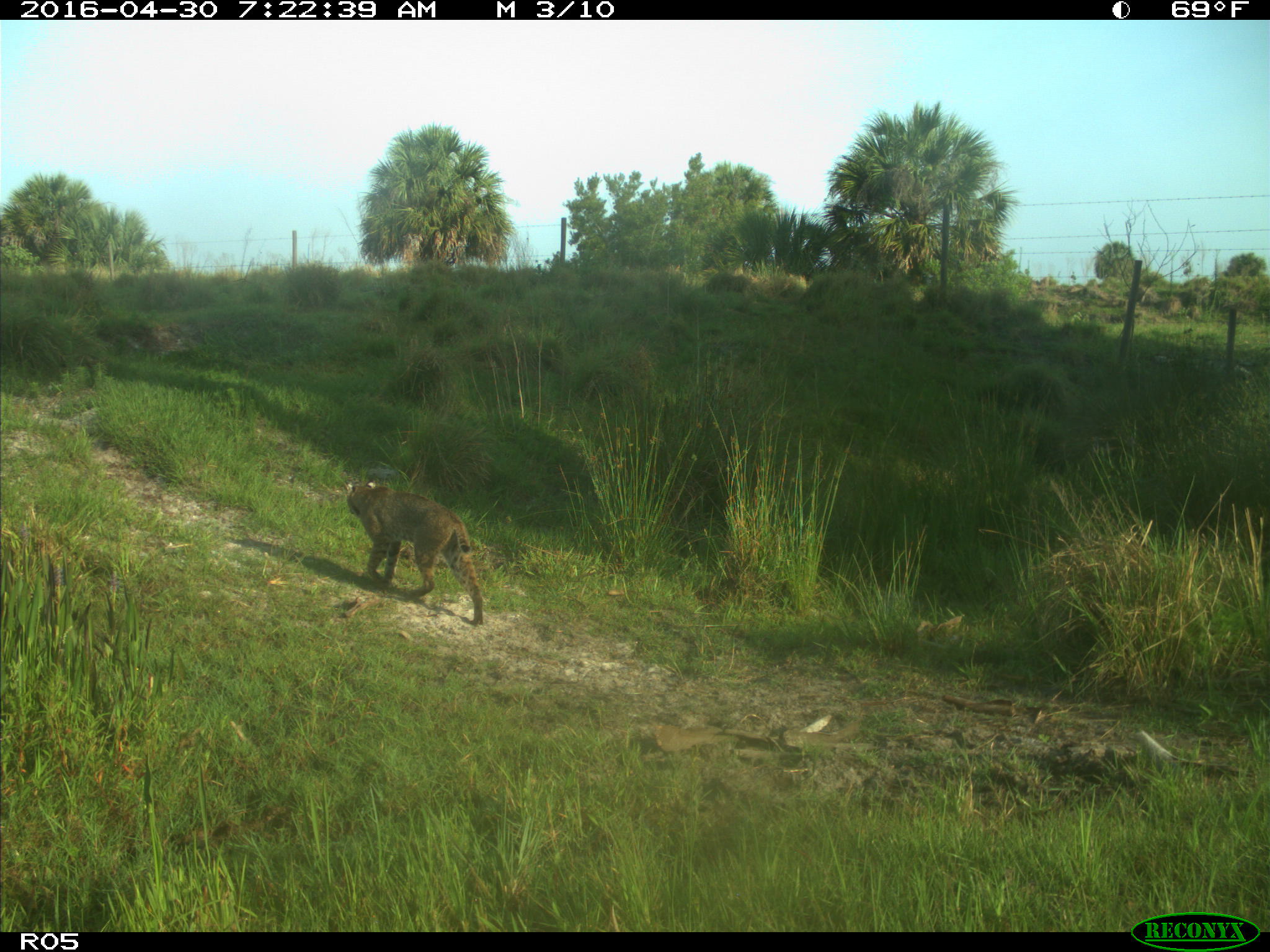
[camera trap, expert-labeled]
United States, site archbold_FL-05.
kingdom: Animalia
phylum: Chordata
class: Mammalia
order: Carnivora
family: Felidae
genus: Lynx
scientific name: Lynx rufus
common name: bobcat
Lynx rufus (bobcat).